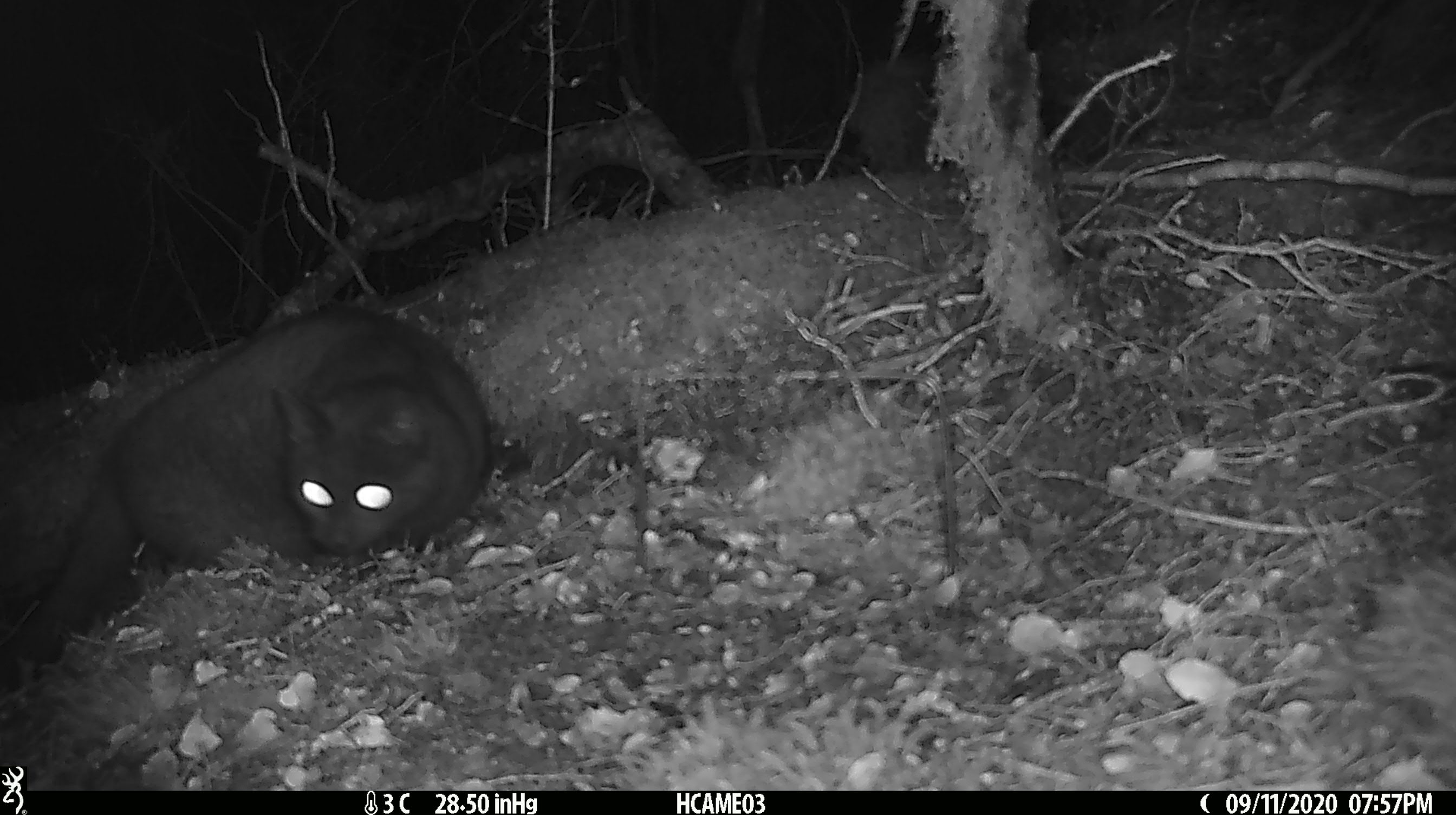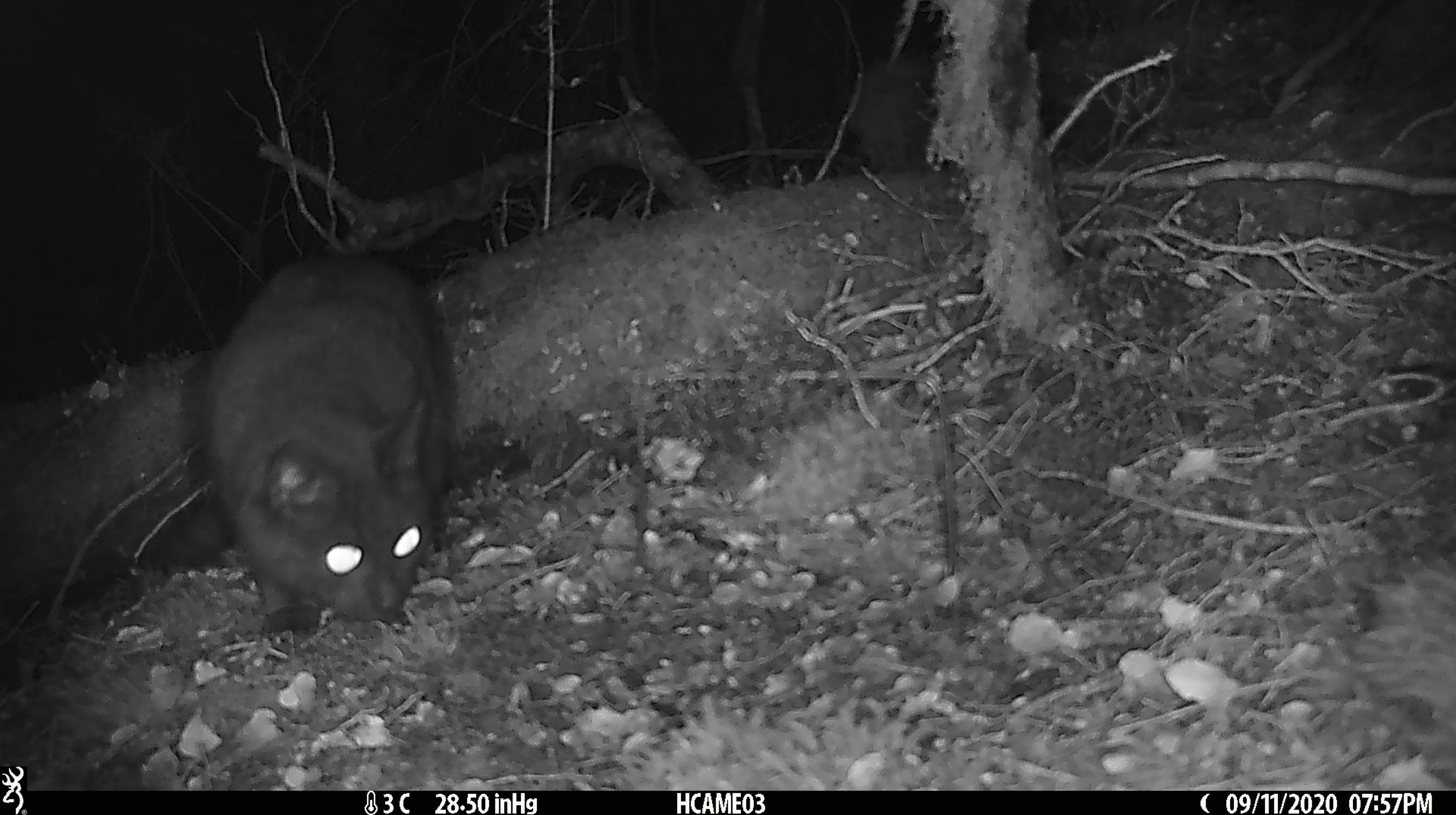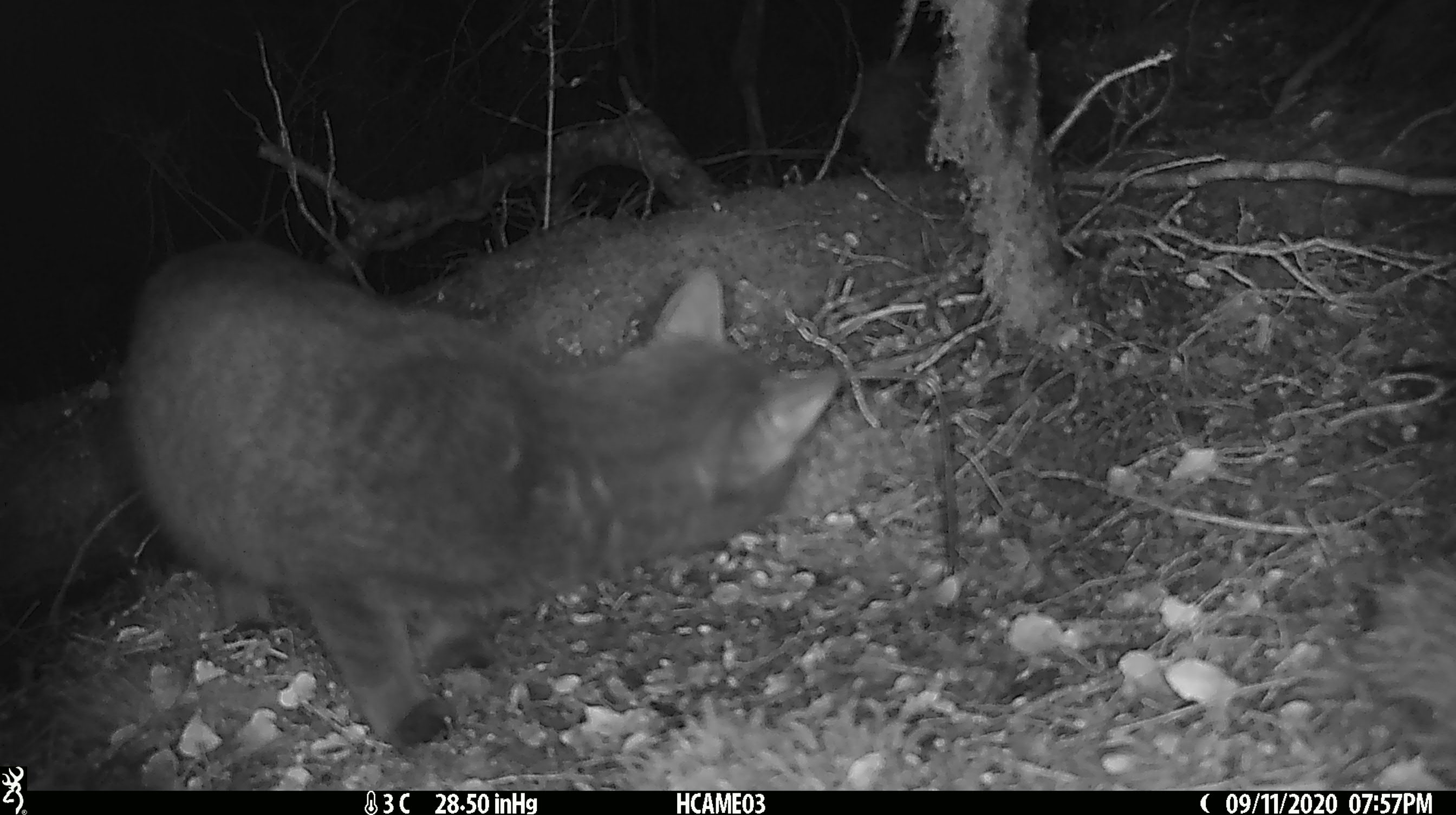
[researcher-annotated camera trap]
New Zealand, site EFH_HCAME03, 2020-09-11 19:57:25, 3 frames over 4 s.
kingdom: Animalia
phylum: Chordata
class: Mammalia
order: Carnivora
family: Felidae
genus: Felis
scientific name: Felis catus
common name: domestic cat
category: cat